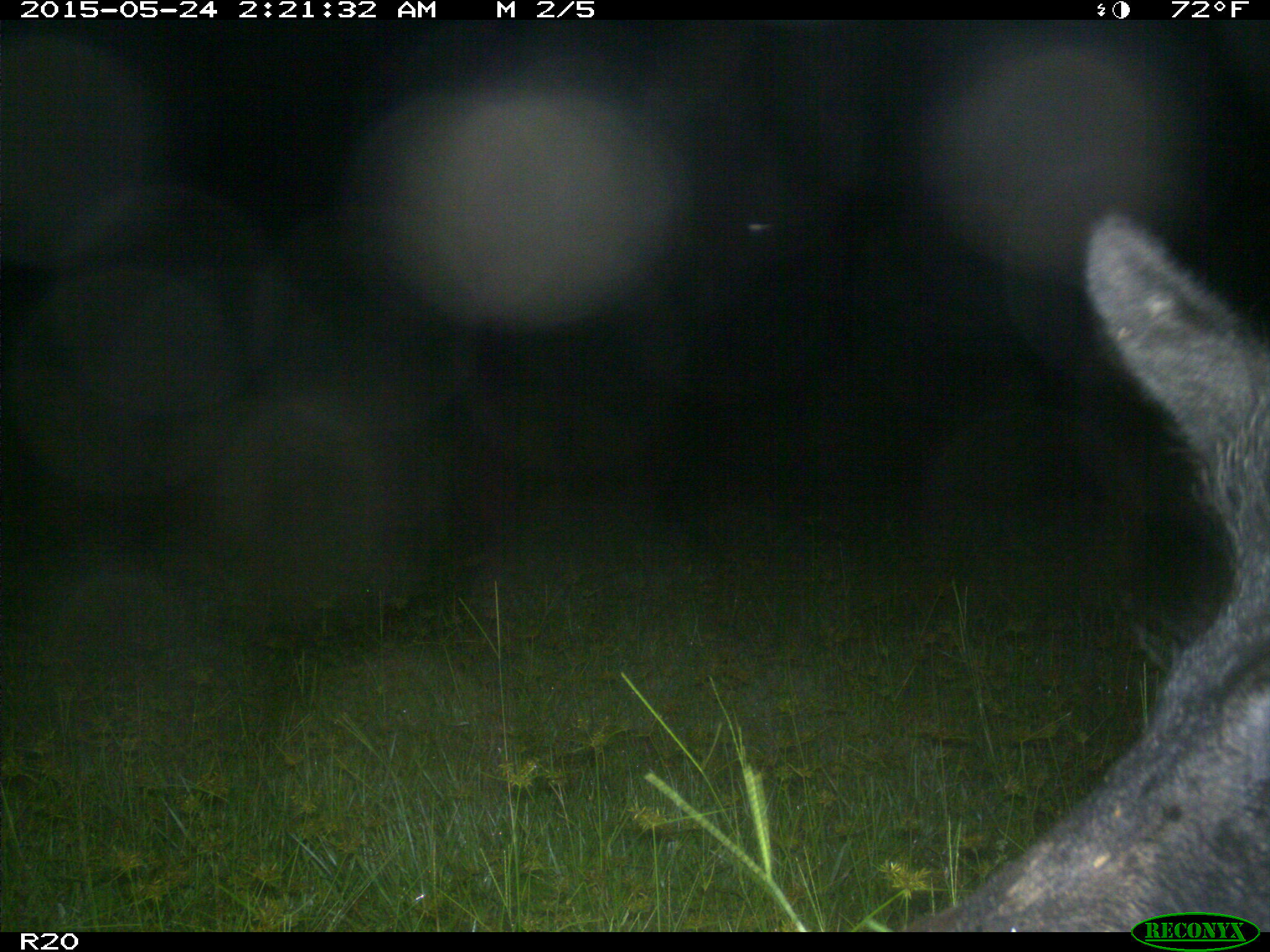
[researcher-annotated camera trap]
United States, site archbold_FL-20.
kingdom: Animalia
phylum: Chordata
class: Mammalia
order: Artiodactyla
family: Suidae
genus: Sus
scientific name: Sus scrofa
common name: wild boar